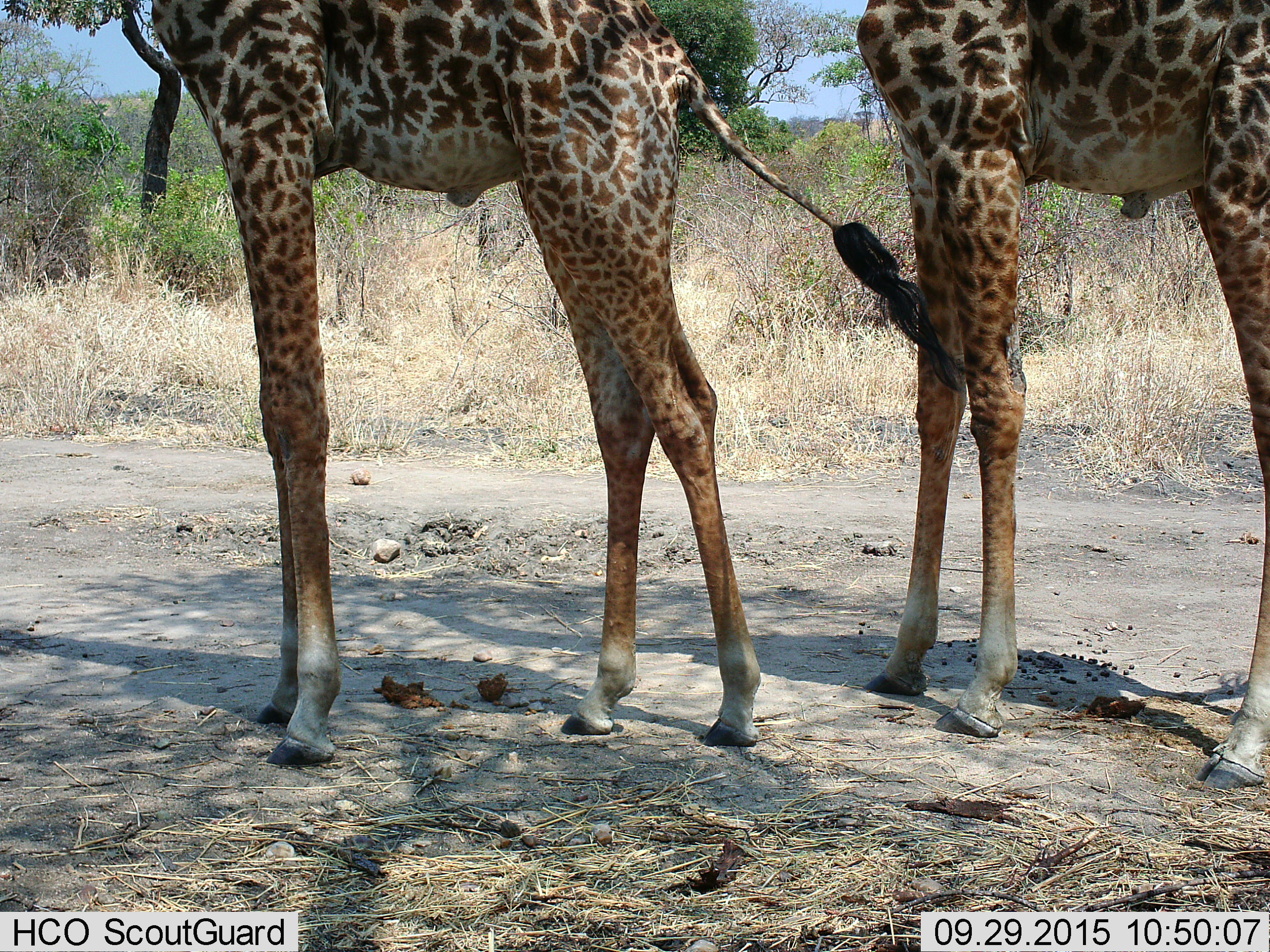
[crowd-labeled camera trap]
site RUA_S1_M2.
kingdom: Animalia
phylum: Chordata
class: Mammalia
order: Artiodactyla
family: Giraffidae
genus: Giraffa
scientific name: Giraffa camelopardalis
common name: giraffe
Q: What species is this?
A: Giraffe (Giraffa camelopardalis).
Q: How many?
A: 2.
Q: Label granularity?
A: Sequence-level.